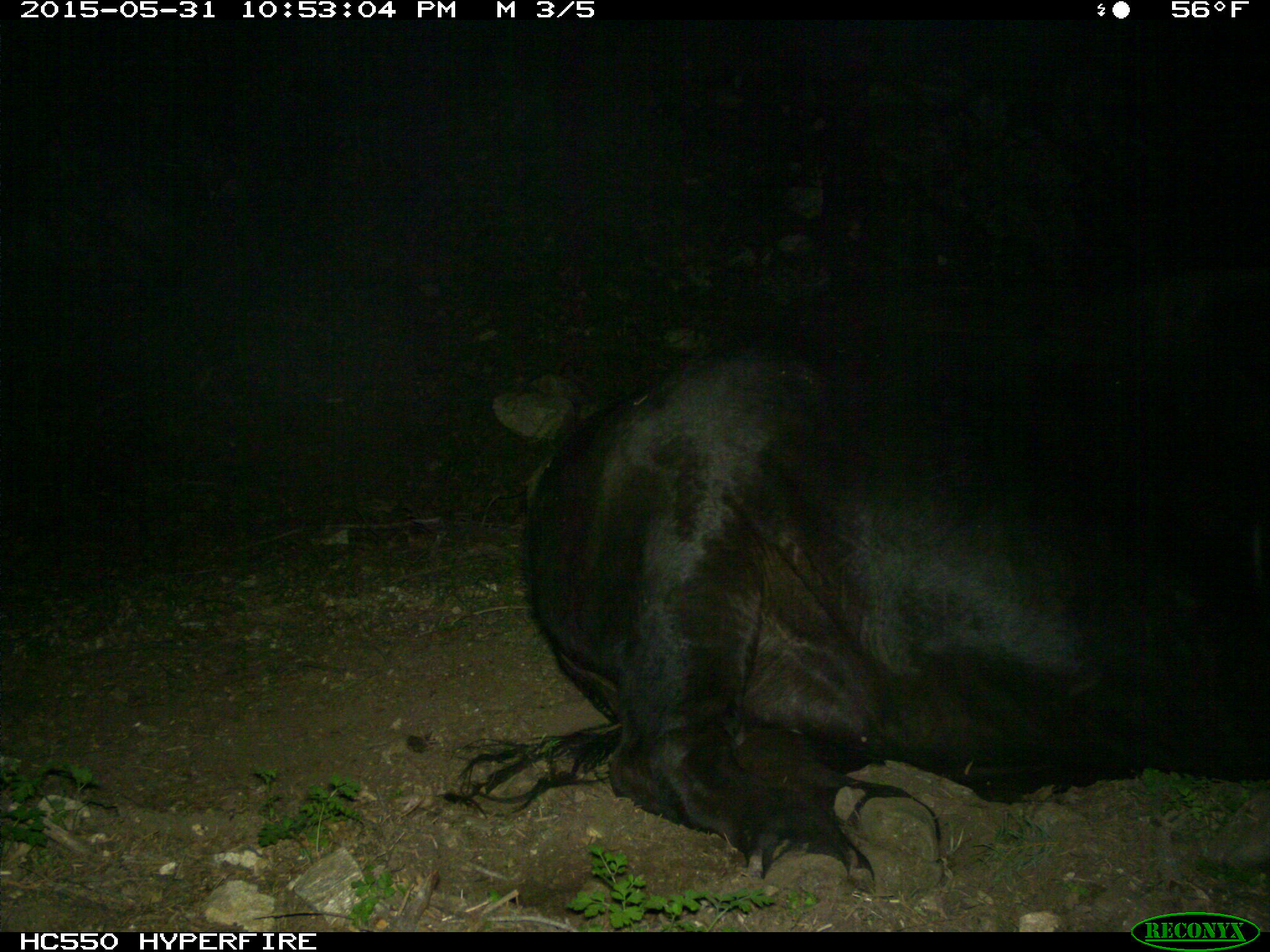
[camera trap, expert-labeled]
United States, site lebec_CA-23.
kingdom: Animalia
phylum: Chordata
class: Mammalia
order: Artiodactyla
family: Bovidae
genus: Bos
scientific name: Bos taurus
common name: domestic cow